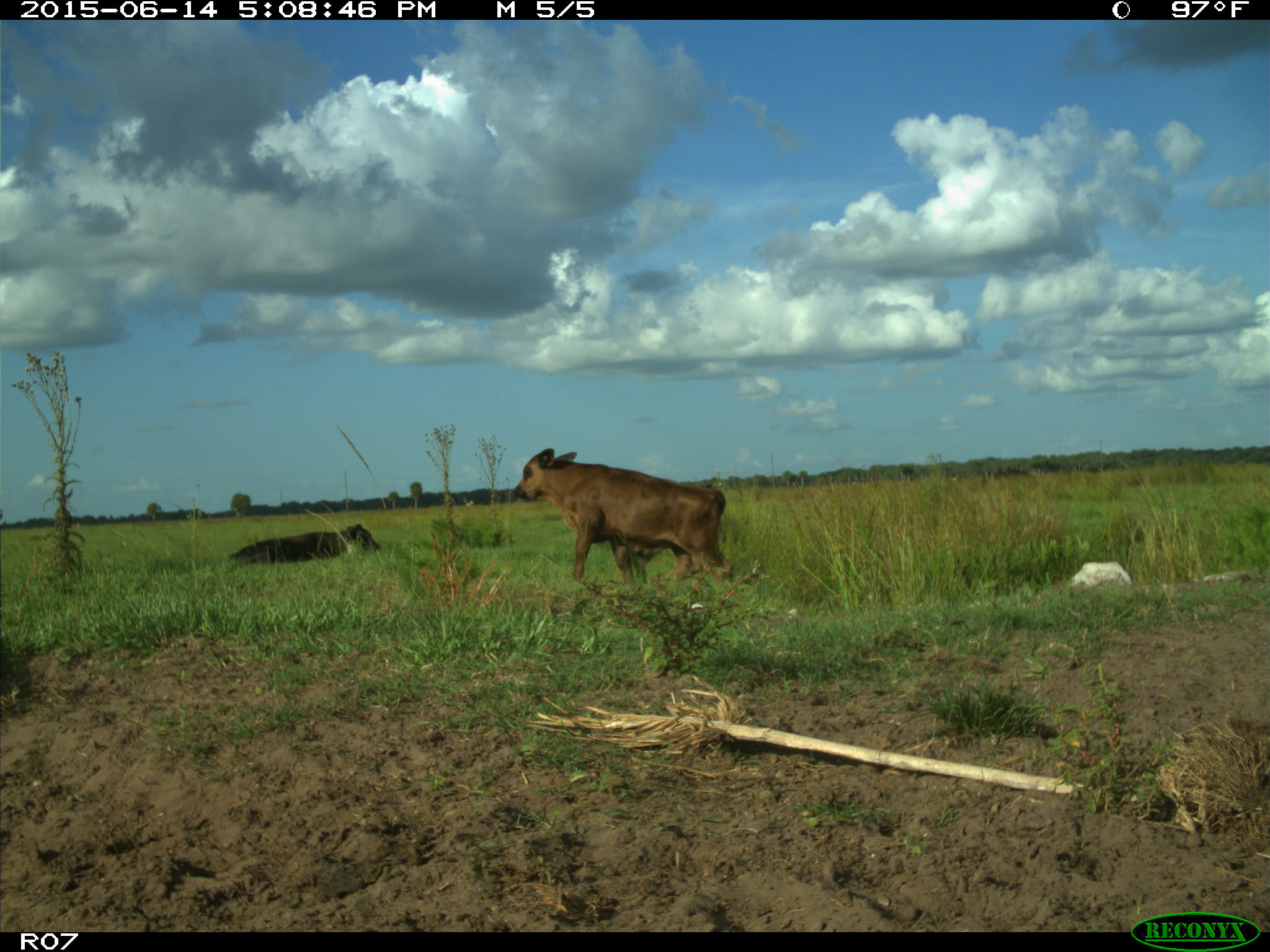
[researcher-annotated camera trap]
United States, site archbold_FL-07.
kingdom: Animalia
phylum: Chordata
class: Mammalia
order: Artiodactyla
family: Bovidae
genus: Bos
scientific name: Bos taurus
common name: domestic cow